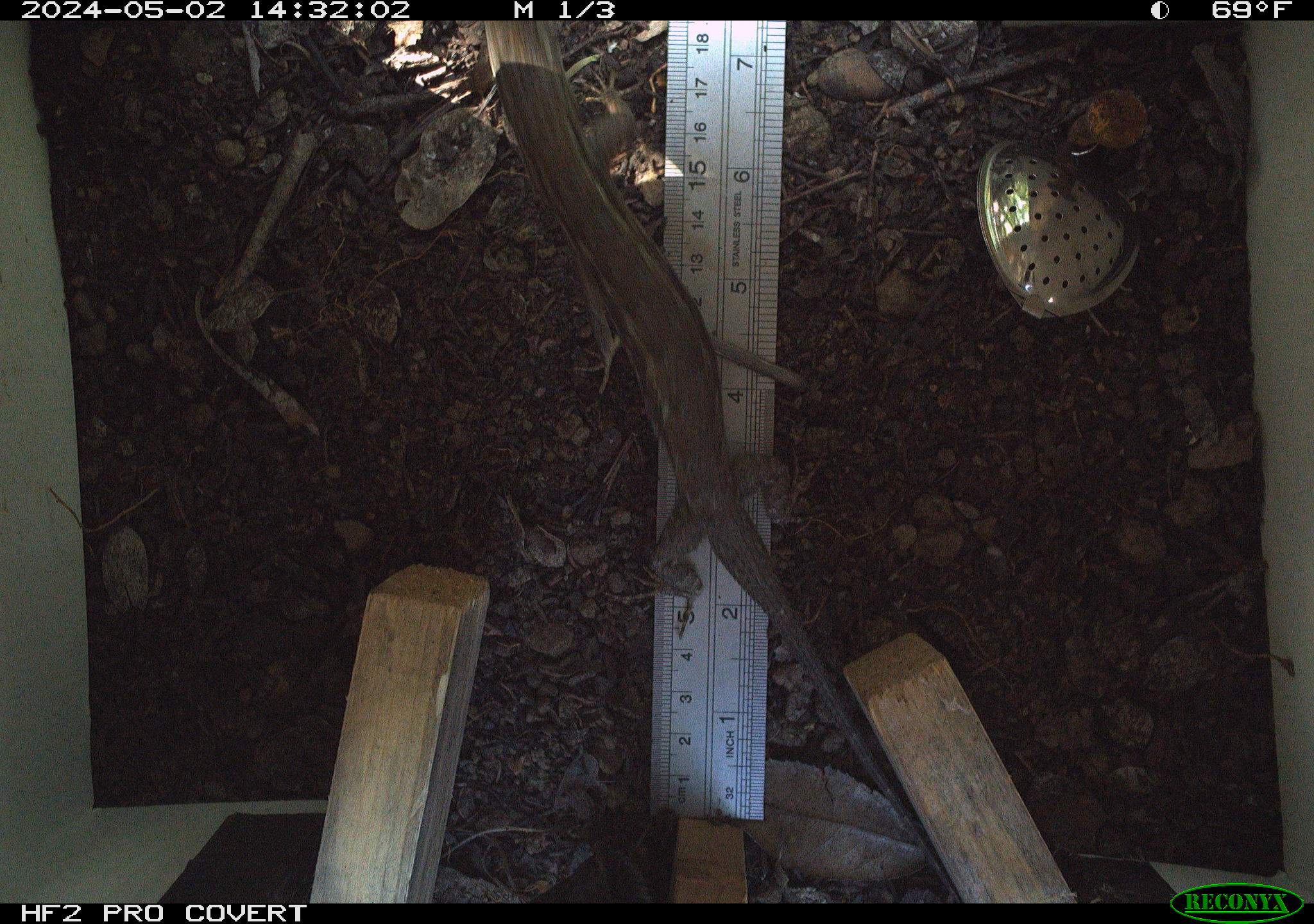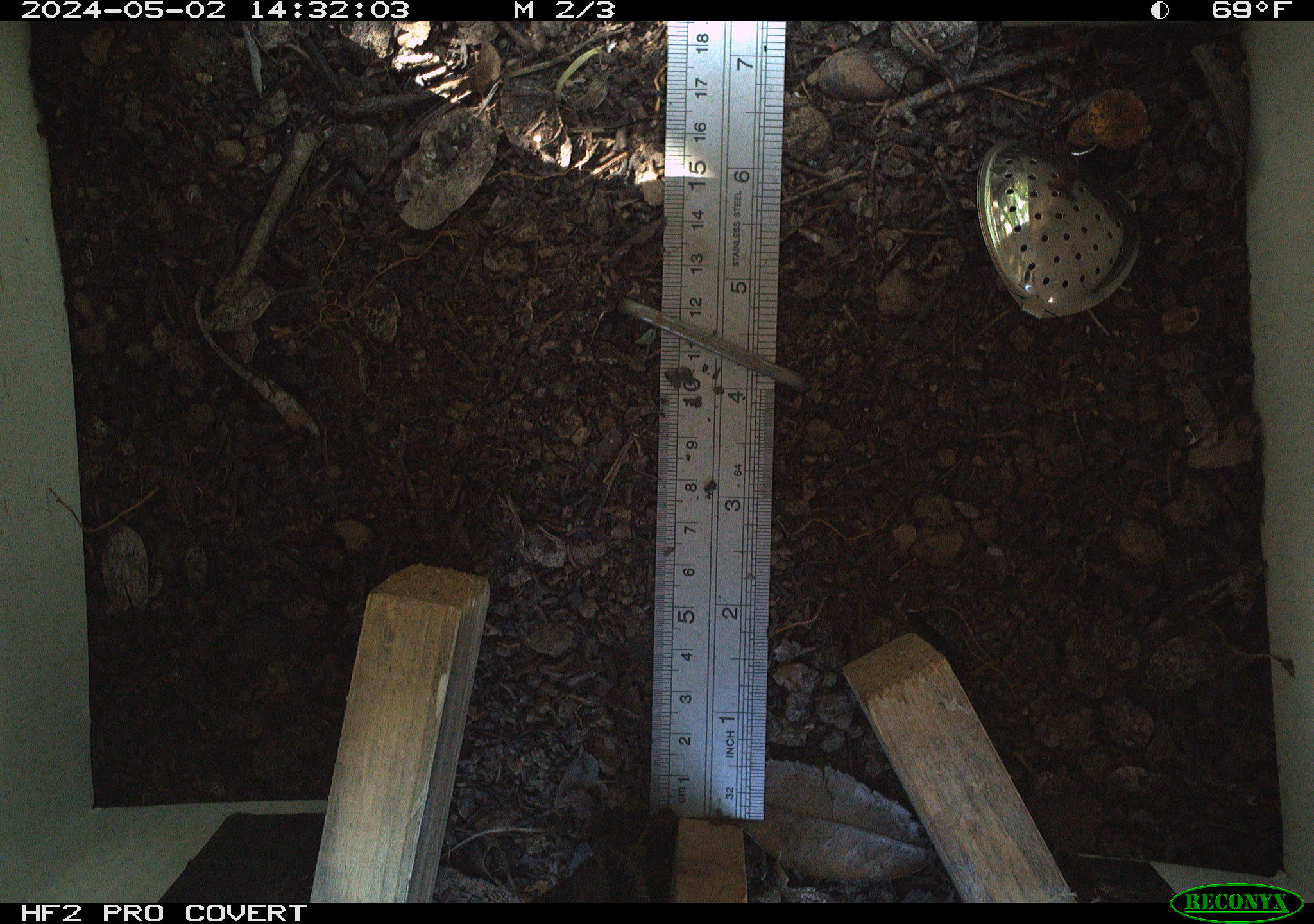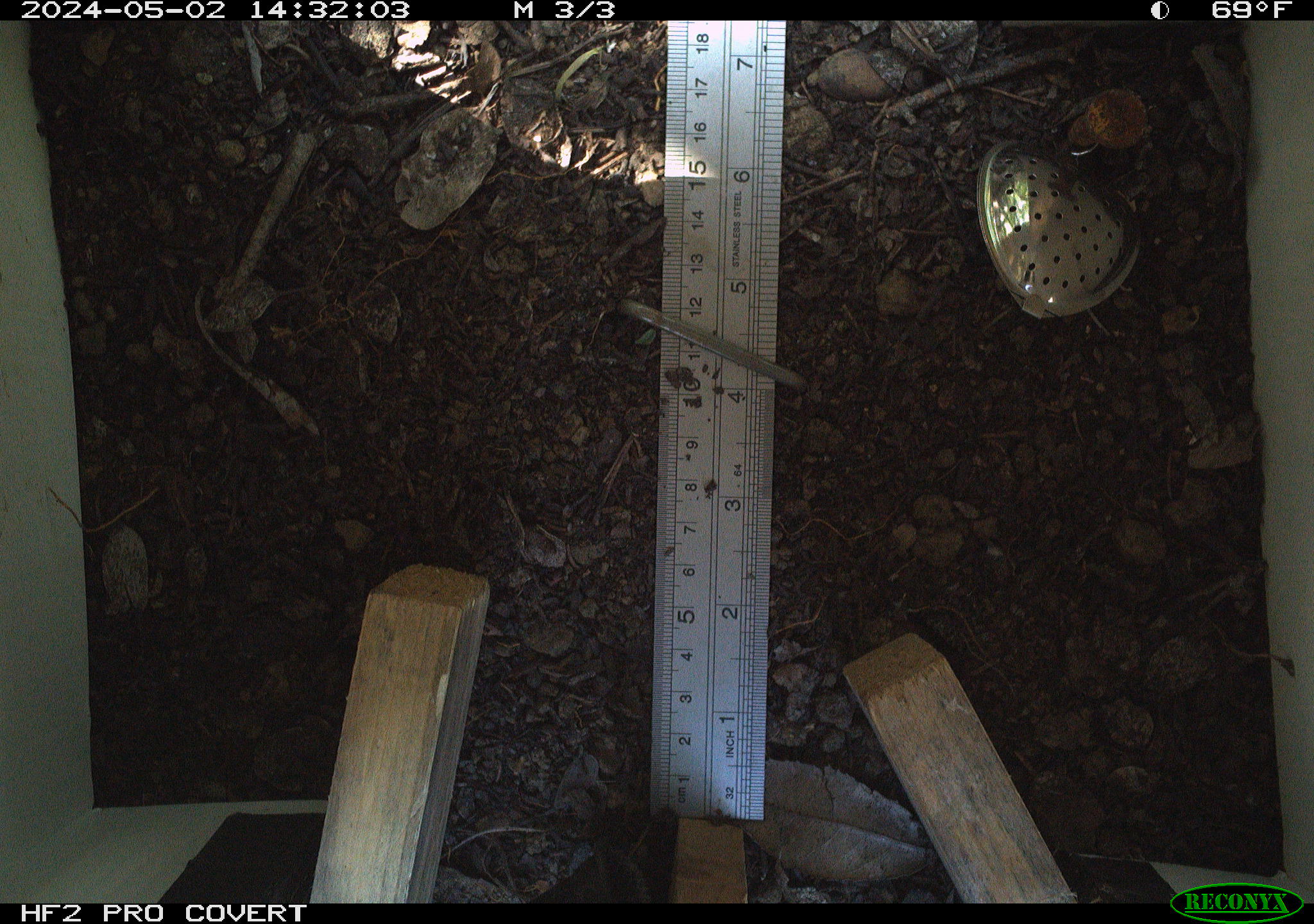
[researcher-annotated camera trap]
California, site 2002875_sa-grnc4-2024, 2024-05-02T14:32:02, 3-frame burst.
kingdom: Animalia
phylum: Chordata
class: Reptilia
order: Squamata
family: Phrynosomatidae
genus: Sceloporus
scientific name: Sceloporus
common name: spiny lizards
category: sceloporus species